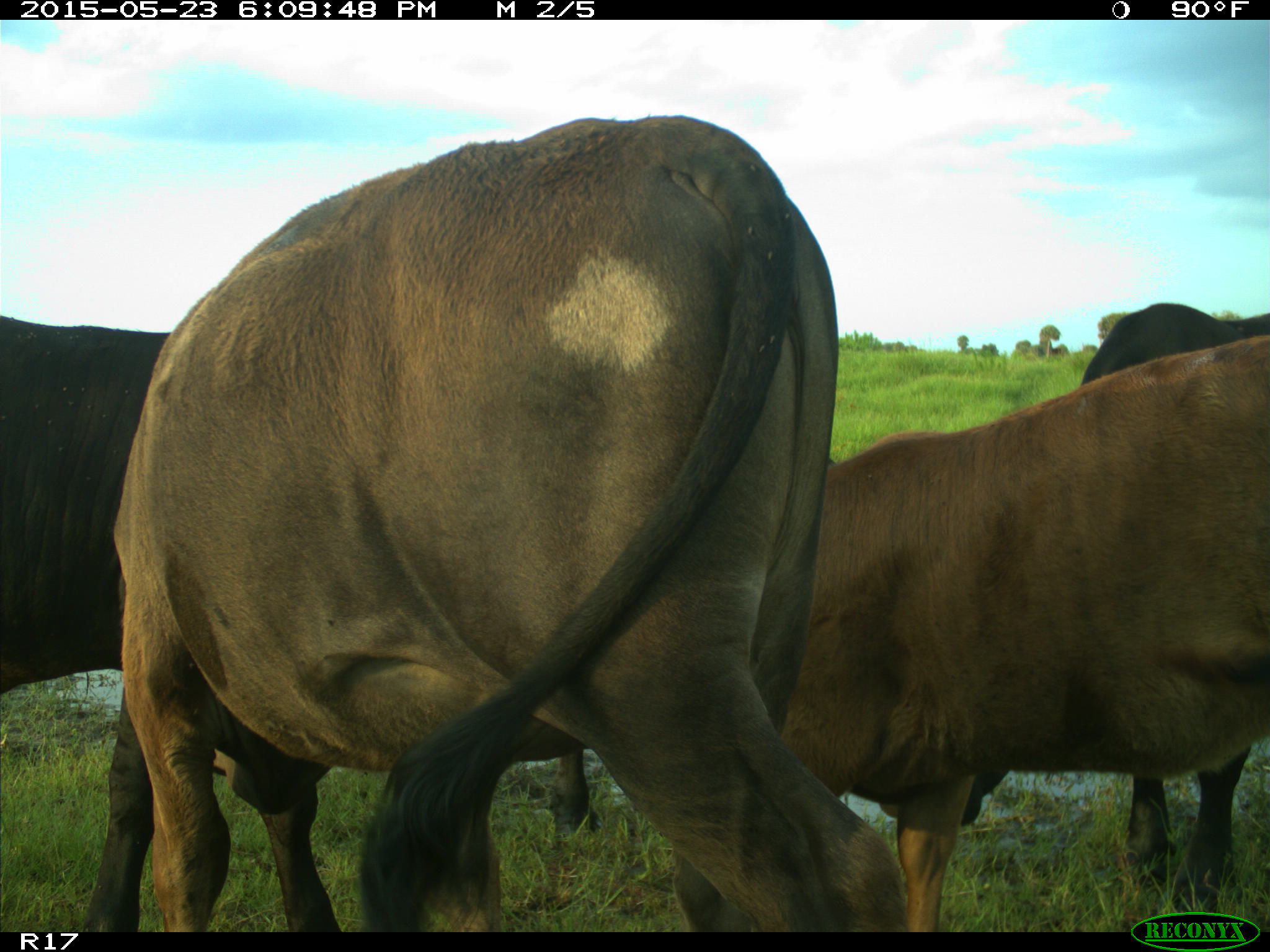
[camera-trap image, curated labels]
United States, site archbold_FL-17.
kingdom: Animalia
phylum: Chordata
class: Mammalia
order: Artiodactyla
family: Bovidae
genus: Bos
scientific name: Bos taurus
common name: domestic cow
Bos taurus (domestic cow).